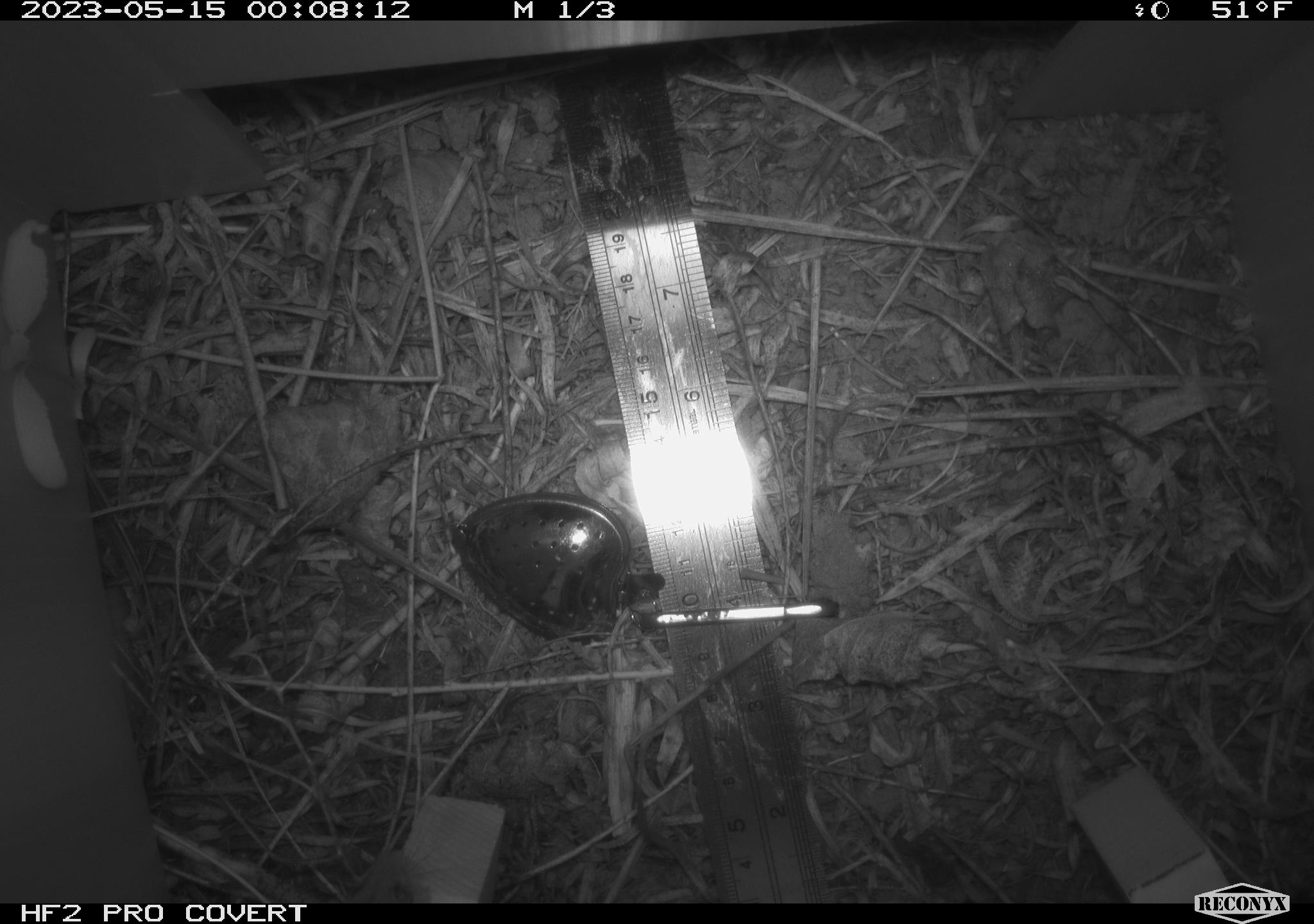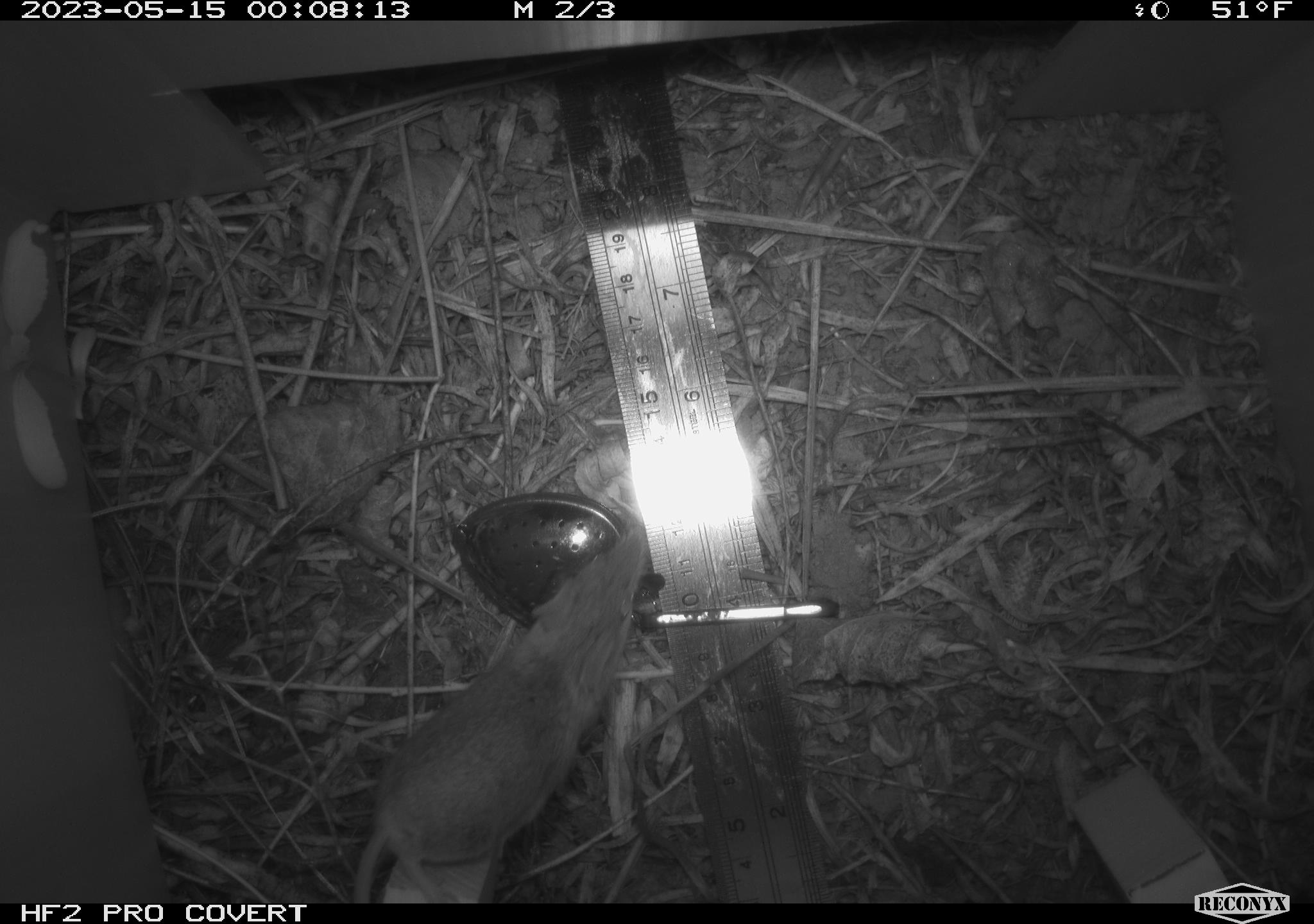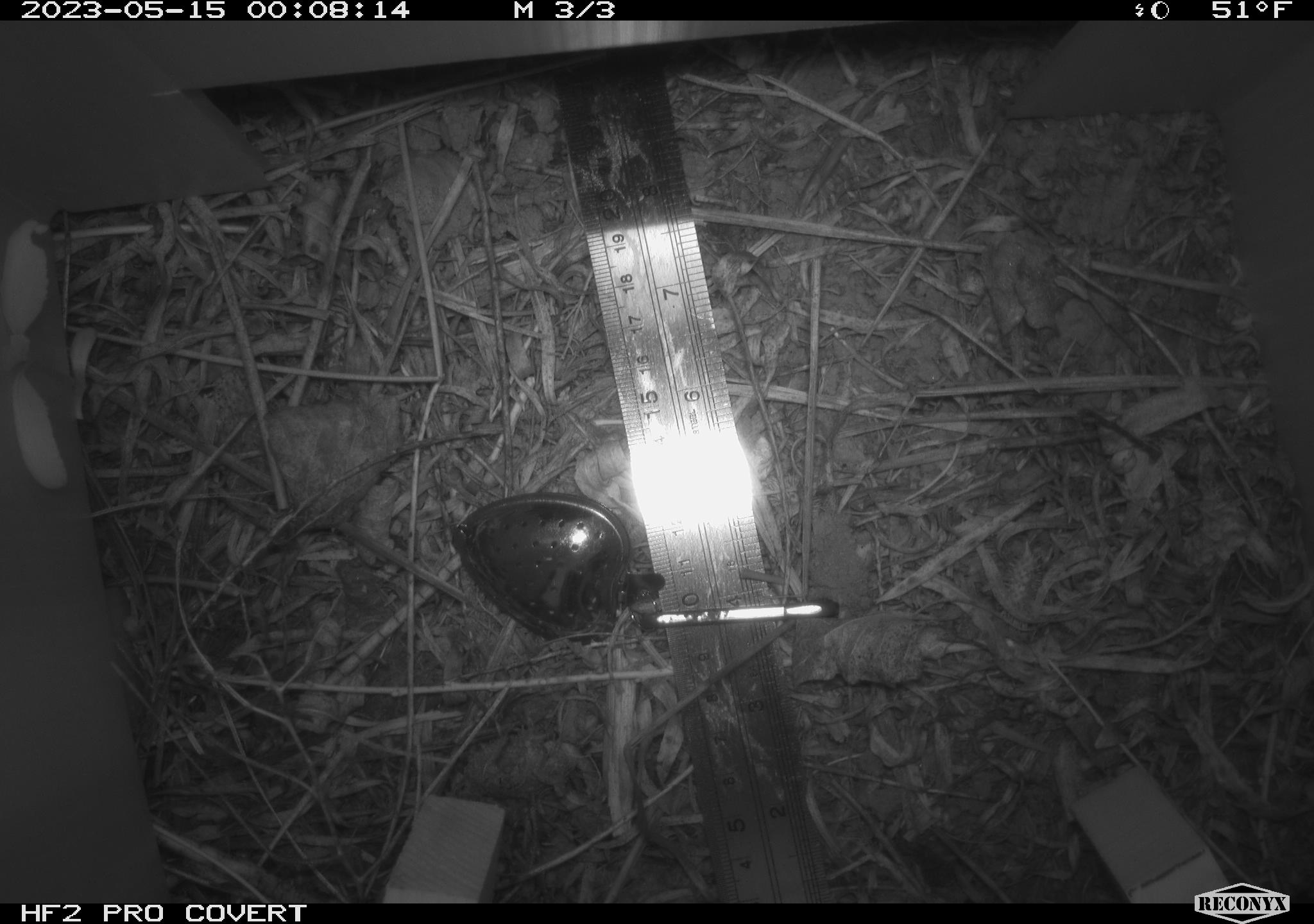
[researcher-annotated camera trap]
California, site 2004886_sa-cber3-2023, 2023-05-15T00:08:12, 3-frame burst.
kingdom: Animalia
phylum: Chordata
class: Mammalia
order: Rodentia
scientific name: Rodentia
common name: mouse species